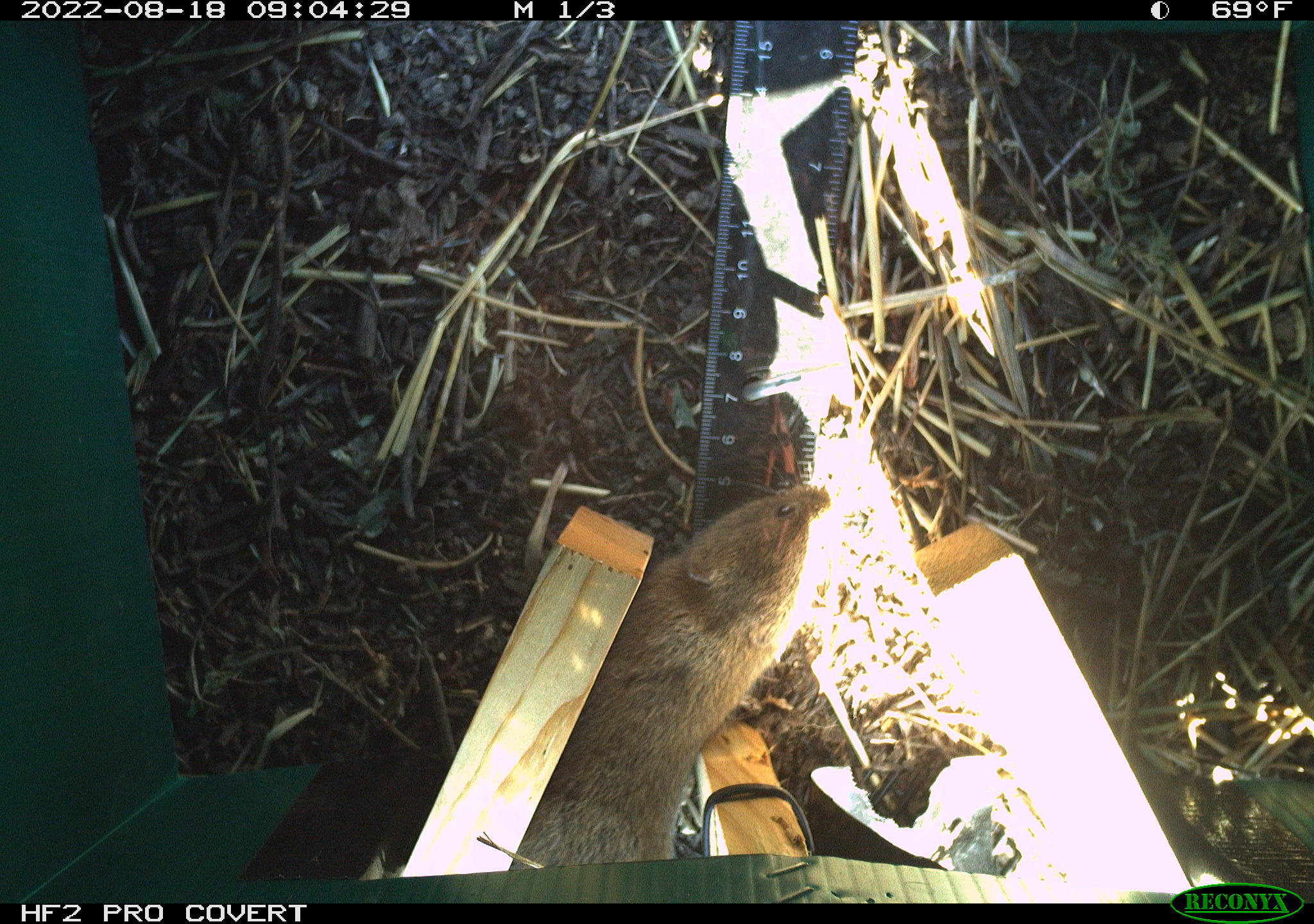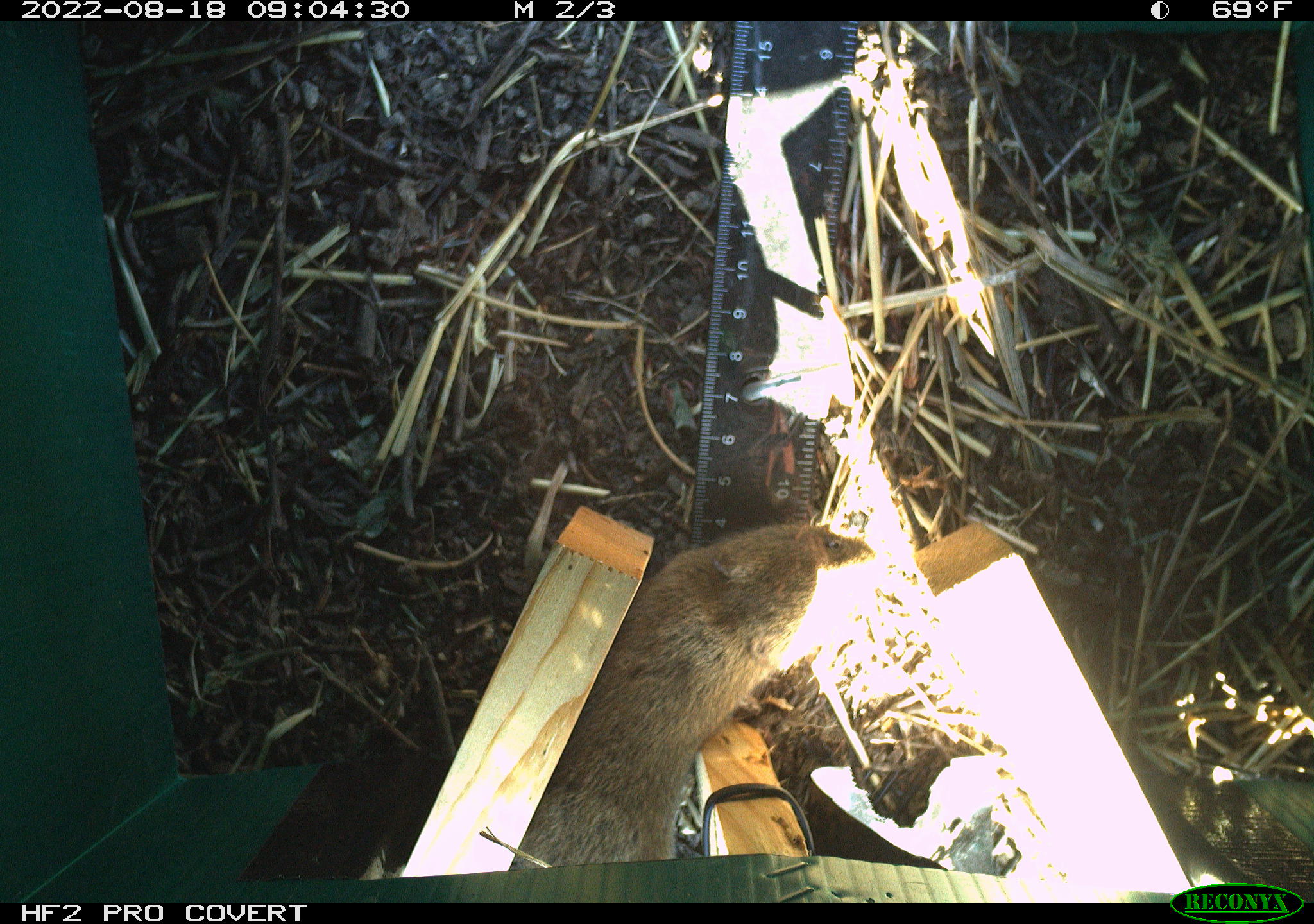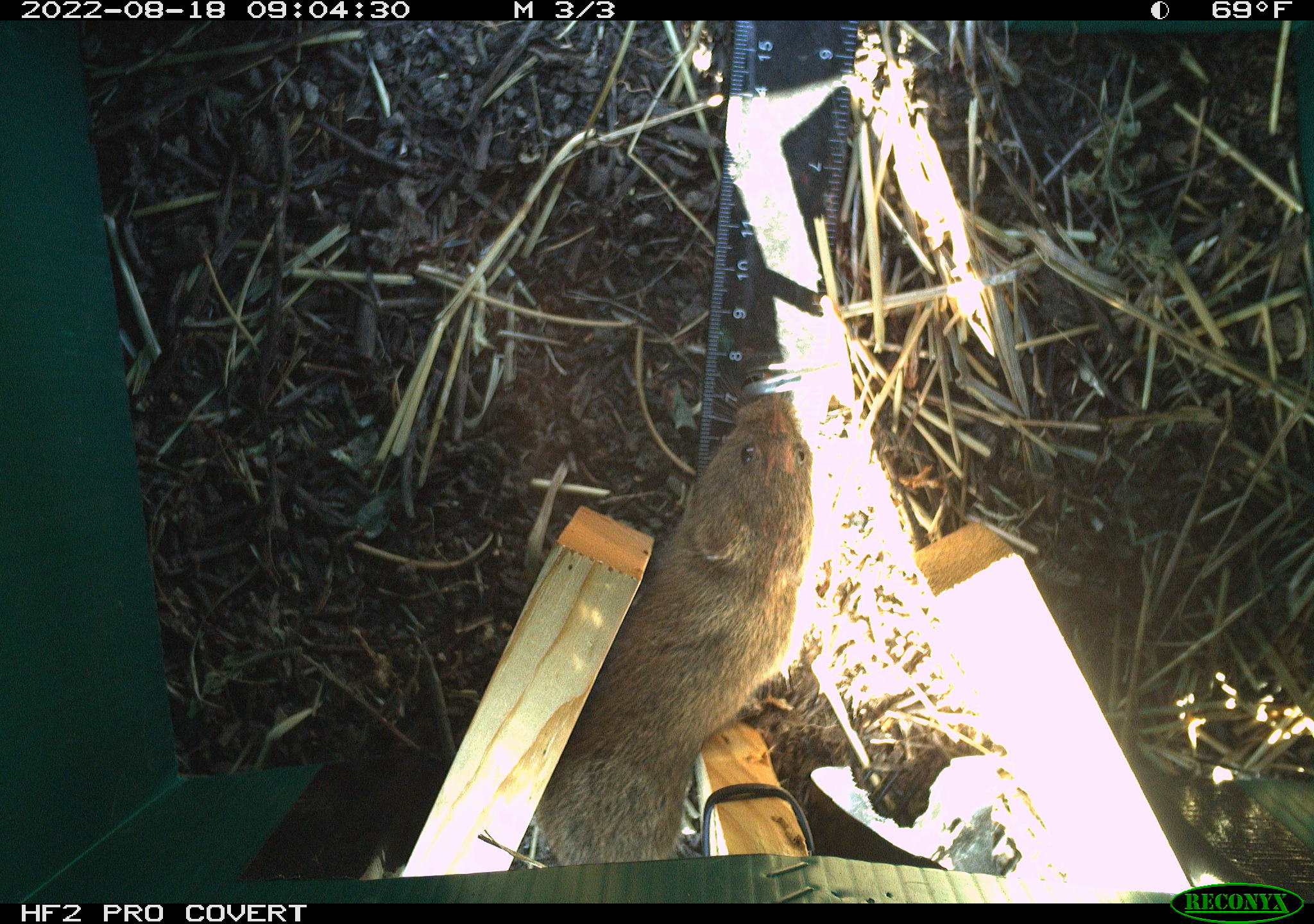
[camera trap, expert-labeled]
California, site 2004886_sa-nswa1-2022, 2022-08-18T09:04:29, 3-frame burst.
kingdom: Animalia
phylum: Chordata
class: Mammalia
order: Rodentia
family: Cricetidae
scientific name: Cricetidae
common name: hamsters, voles, lemmings, and allies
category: cricetidae family